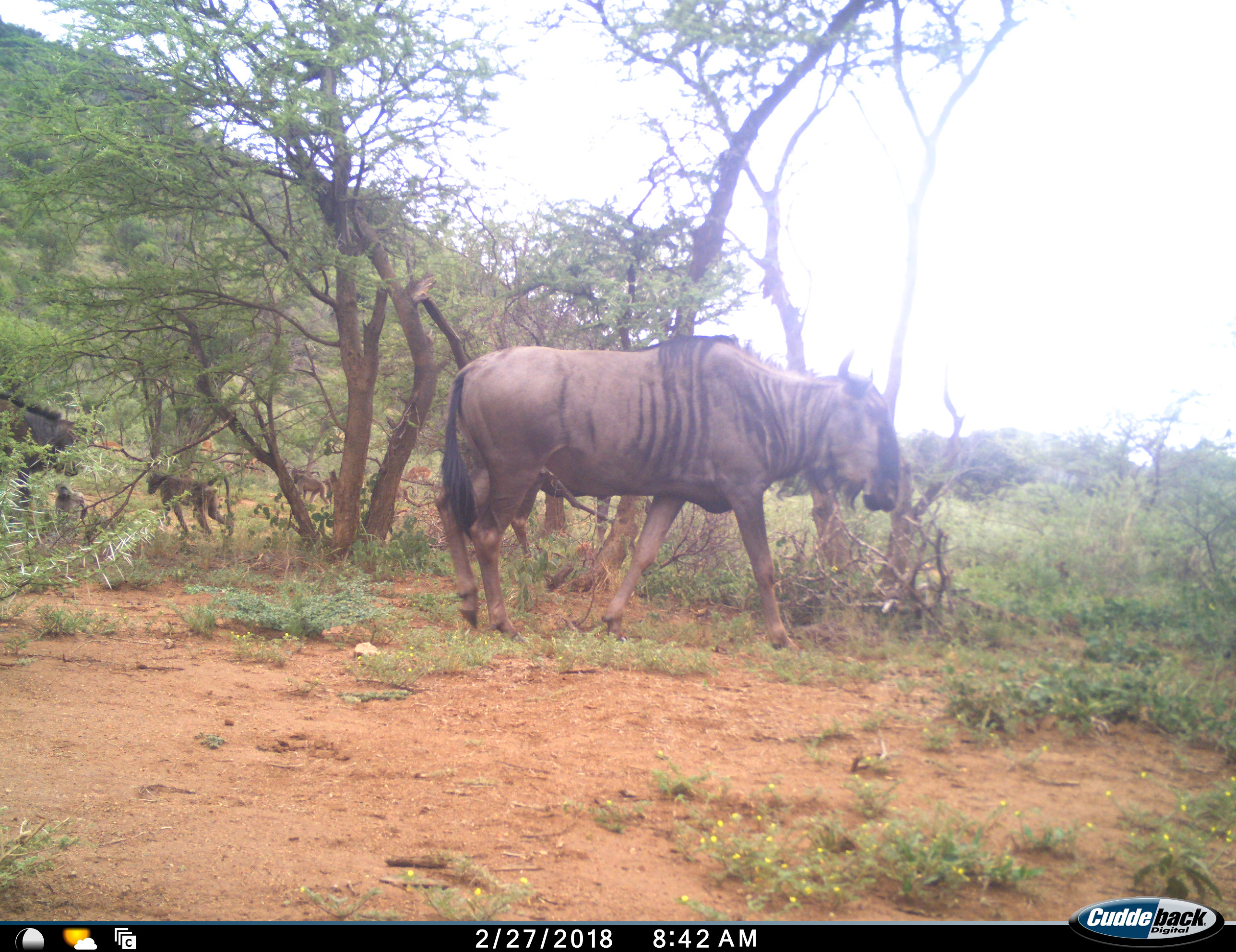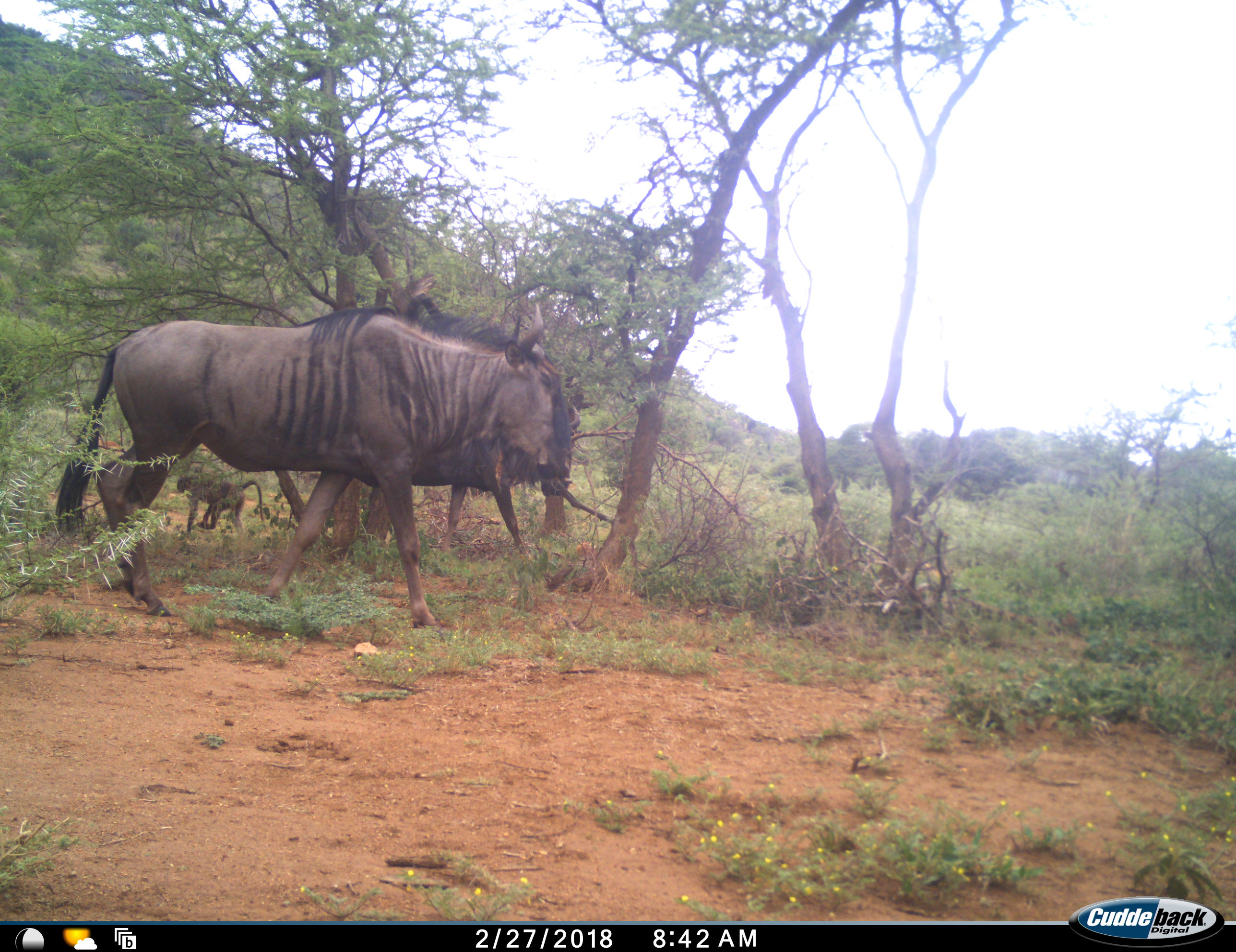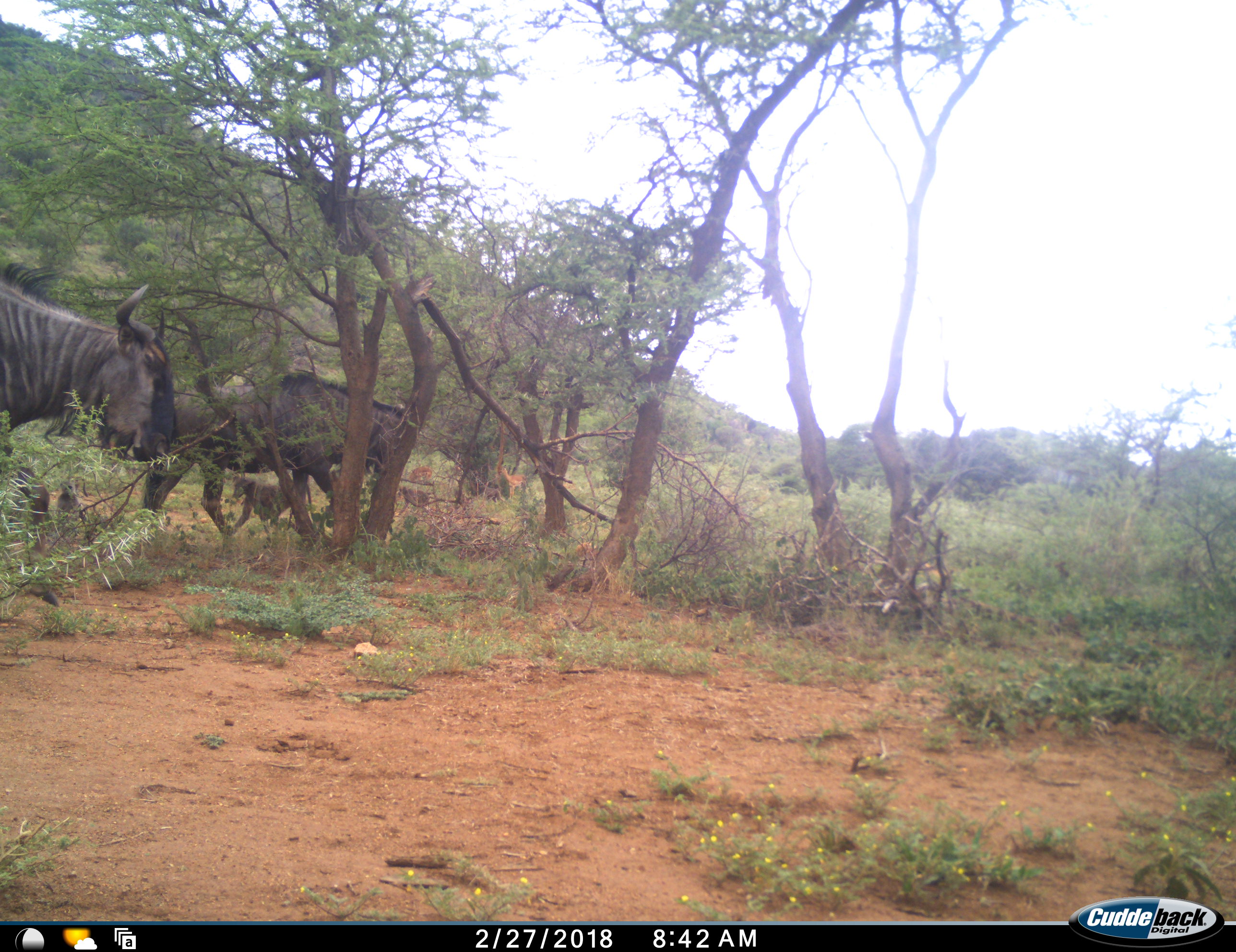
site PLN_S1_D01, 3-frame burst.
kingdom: Animalia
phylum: Chordata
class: Mammalia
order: Primates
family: Cercopithecidae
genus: Papio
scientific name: Papio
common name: baboon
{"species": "baboon (Papio)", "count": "1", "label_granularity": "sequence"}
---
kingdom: Animalia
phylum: Chordata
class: Mammalia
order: Artiodactyla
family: Bovidae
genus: Connochaetes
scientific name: Connochaetes taurinus taurinus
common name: blue wildebeest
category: wildebeestblue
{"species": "wildebeestblue (blue wildebeest) (Connochaetes taurinus taurinus)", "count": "3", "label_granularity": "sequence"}